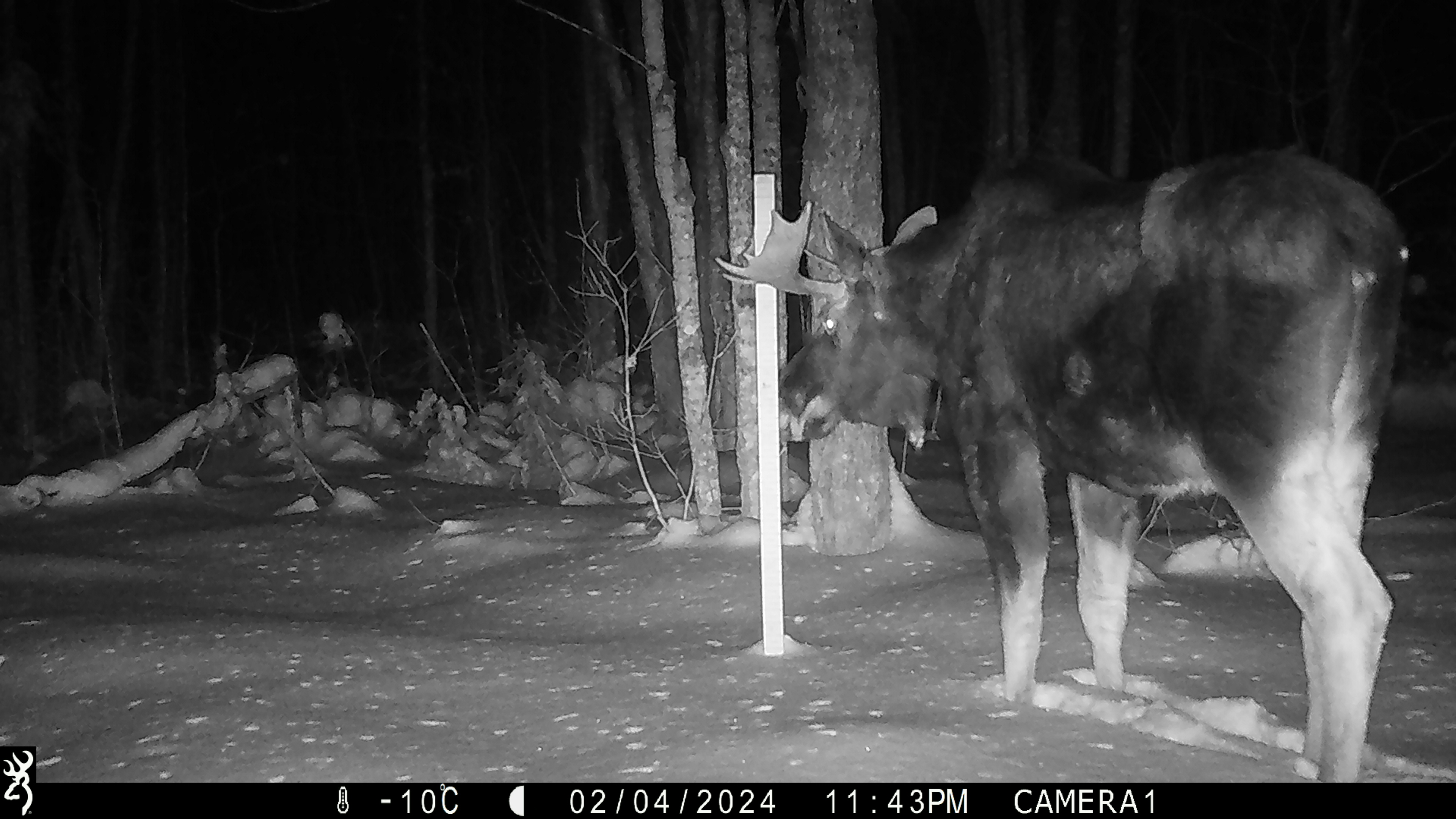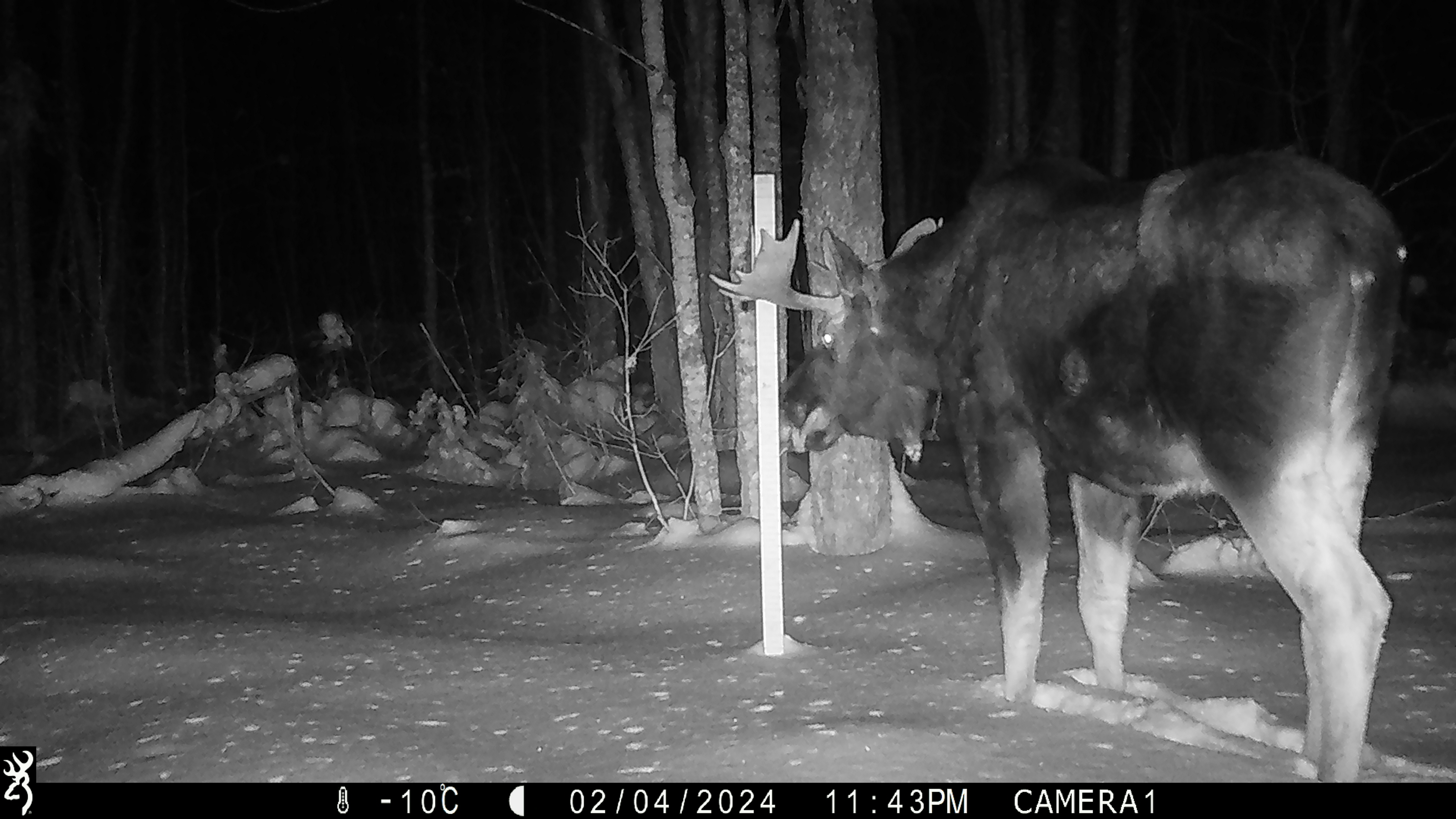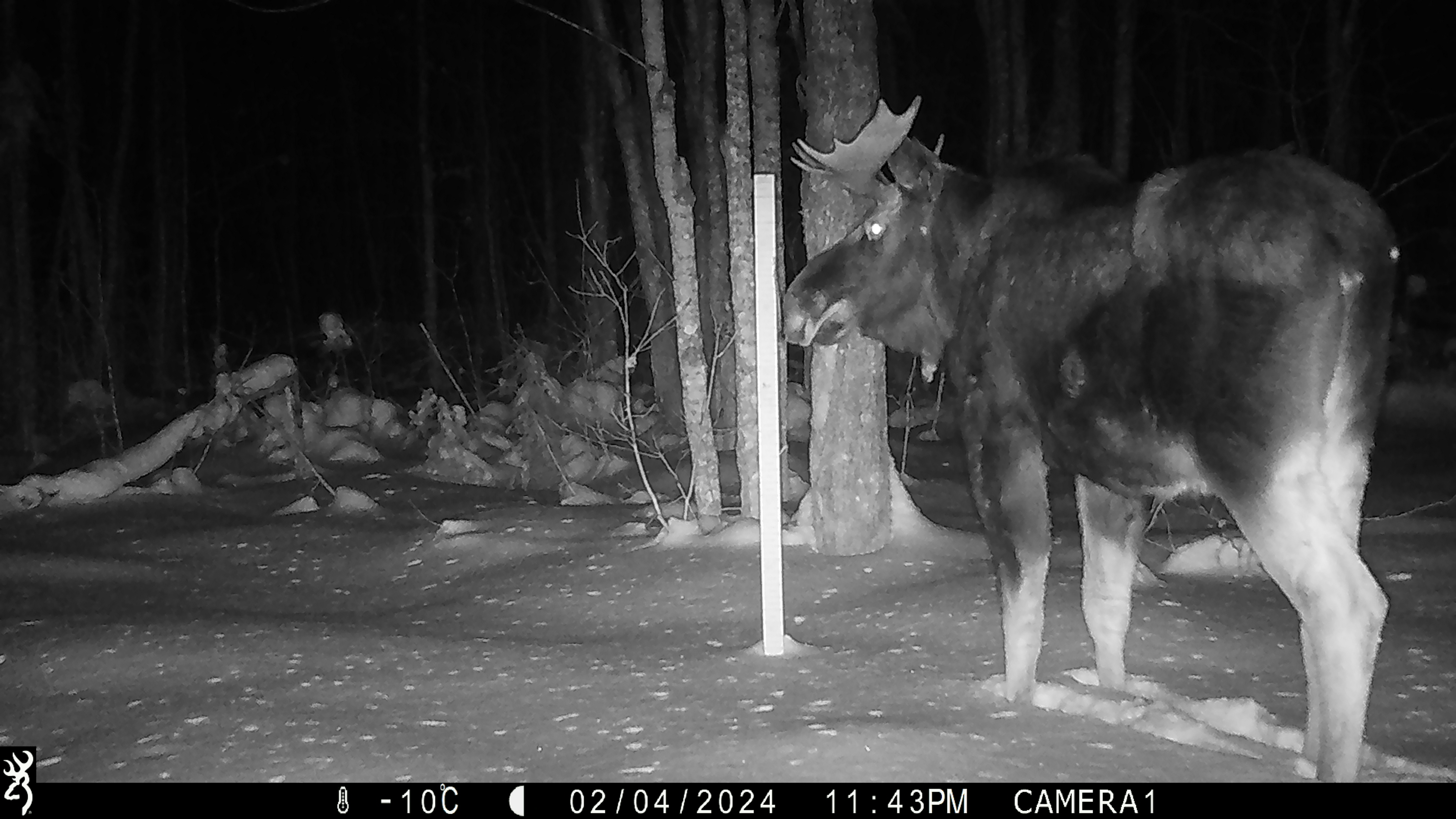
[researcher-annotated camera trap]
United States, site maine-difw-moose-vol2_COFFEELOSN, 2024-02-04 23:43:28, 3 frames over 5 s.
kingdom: Animalia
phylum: Chordata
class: Mammalia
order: Artiodactyla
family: Cervidae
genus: Alces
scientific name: Alces alces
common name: moose